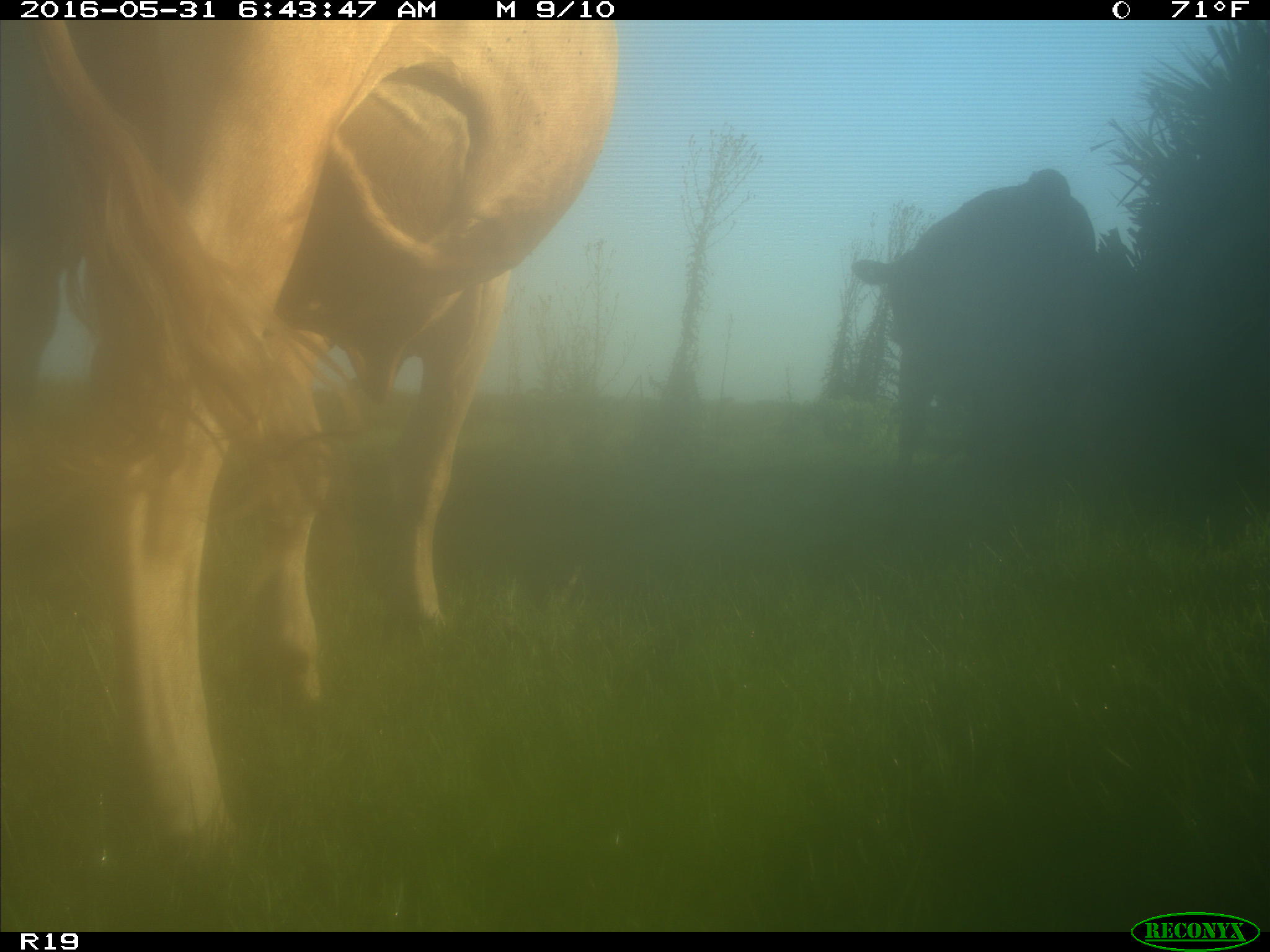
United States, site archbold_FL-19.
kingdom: Animalia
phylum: Chordata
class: Mammalia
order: Artiodactyla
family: Bovidae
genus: Bos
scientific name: Bos taurus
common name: domestic cow